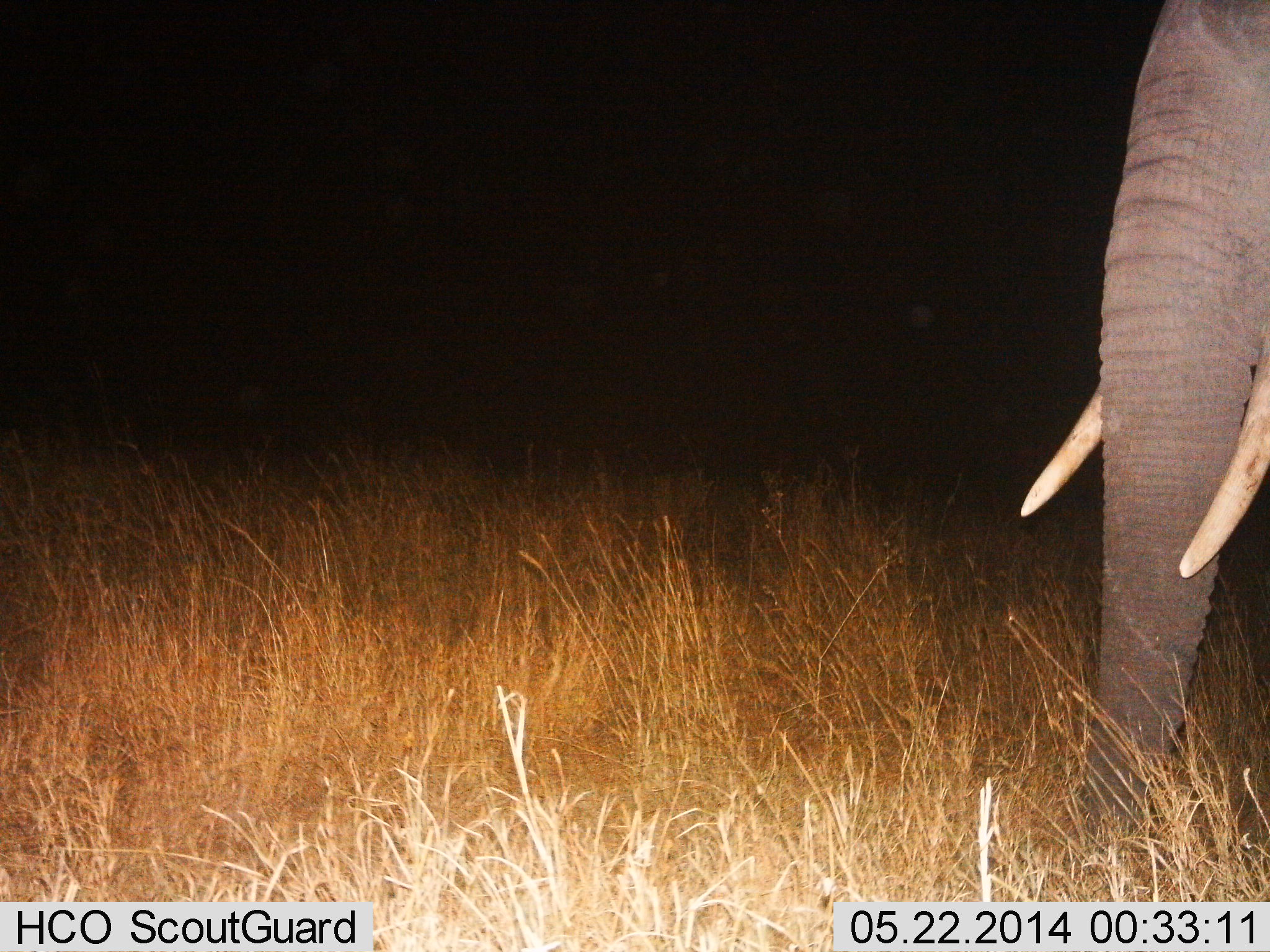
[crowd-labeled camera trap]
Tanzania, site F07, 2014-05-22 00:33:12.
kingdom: Animalia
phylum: Chordata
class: Mammalia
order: Proboscidea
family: Elephantidae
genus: Loxodonta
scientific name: Loxodonta africana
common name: african bush elephant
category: elephant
Elephant (african bush elephant) (Loxodonta africana), count 1. Behavior (volunteer vote fractions): standing 90%, resting 0%, moving 10%, interacting 0%. Young present (vote fraction): 0%. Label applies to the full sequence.